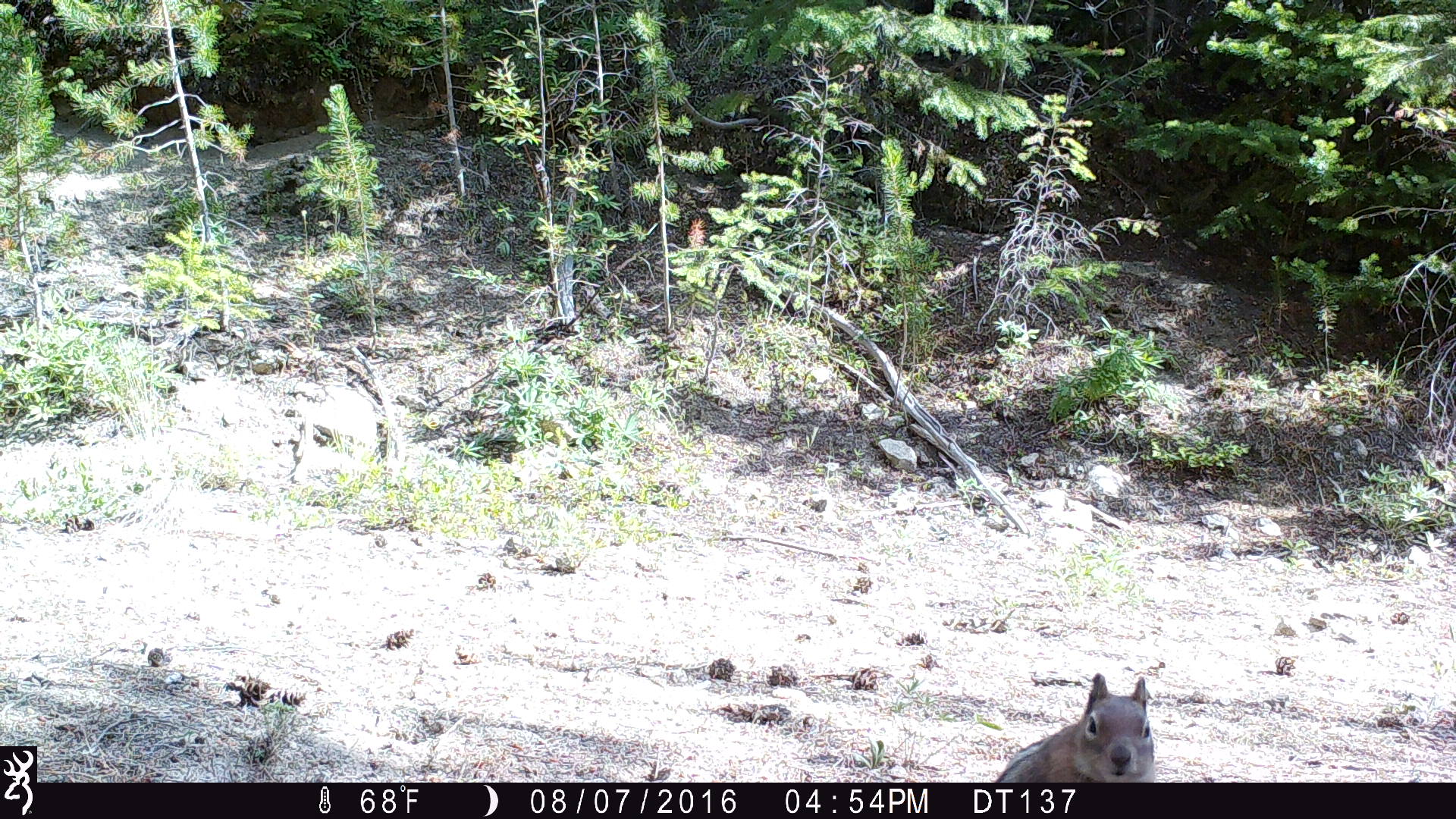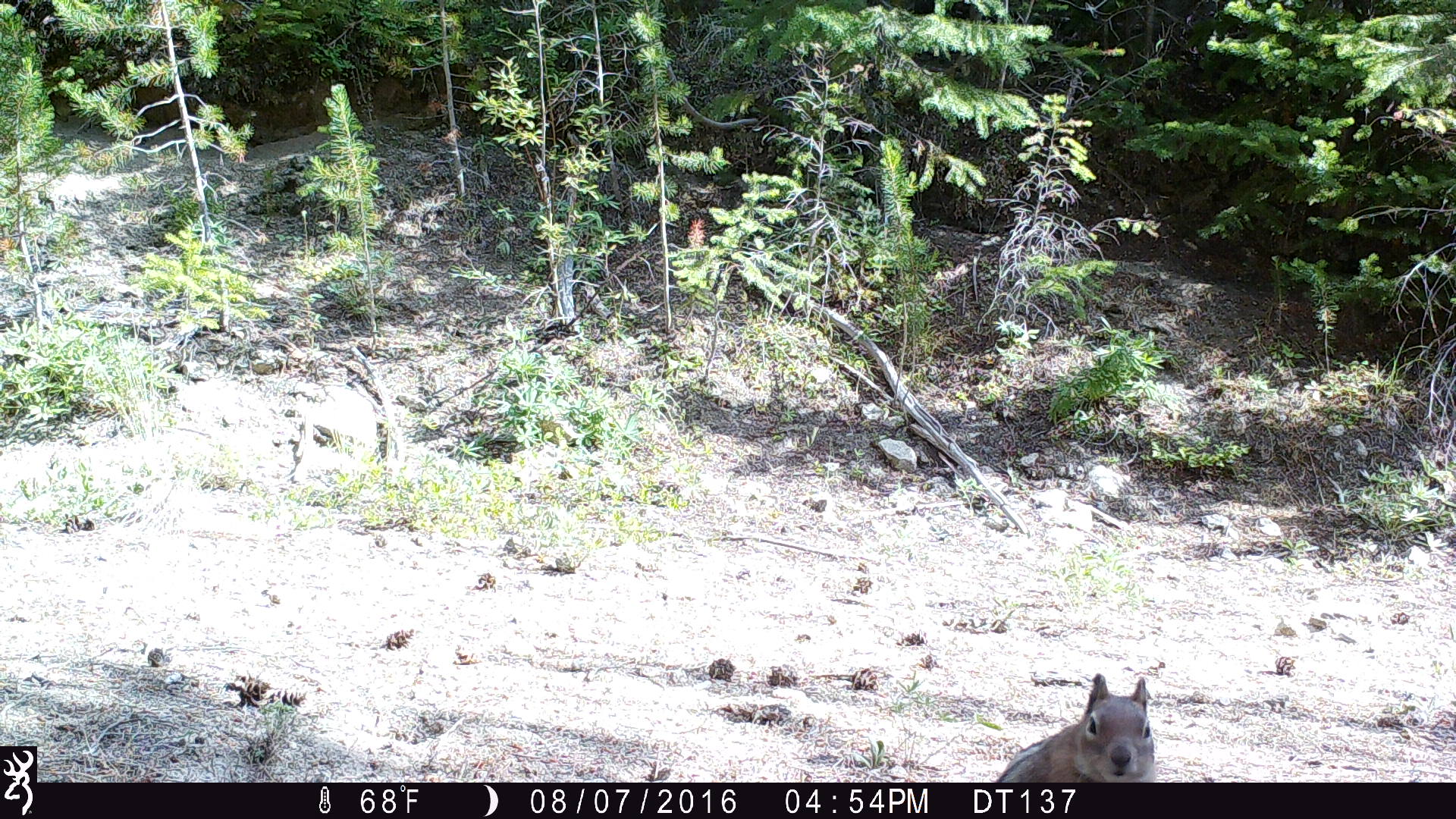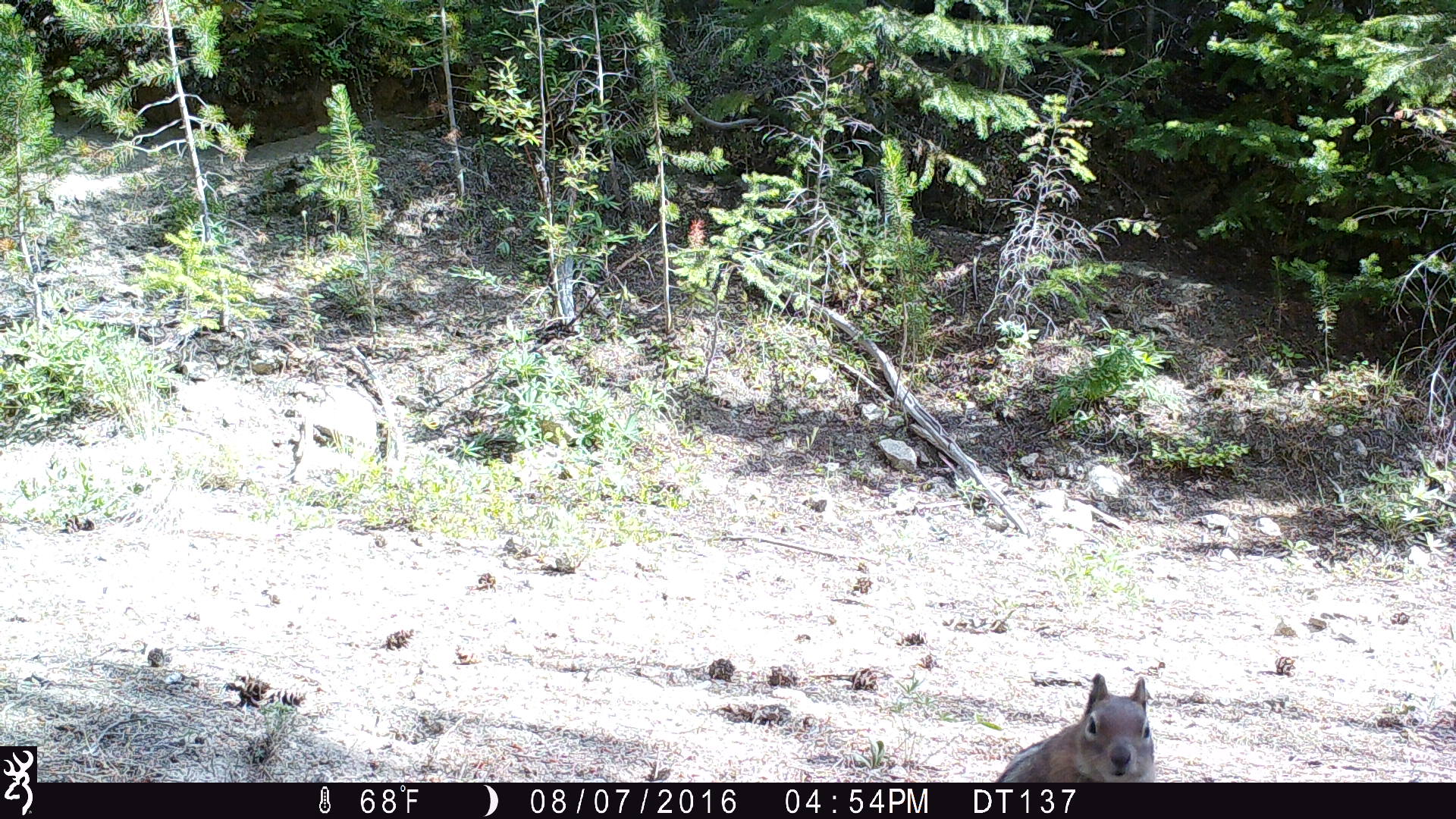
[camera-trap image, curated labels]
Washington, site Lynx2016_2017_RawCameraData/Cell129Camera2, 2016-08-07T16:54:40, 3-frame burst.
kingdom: Animalia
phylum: Chordata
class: Mammalia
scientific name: Mammalia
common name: small mammal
Small mammal (Mammalia). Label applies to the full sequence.